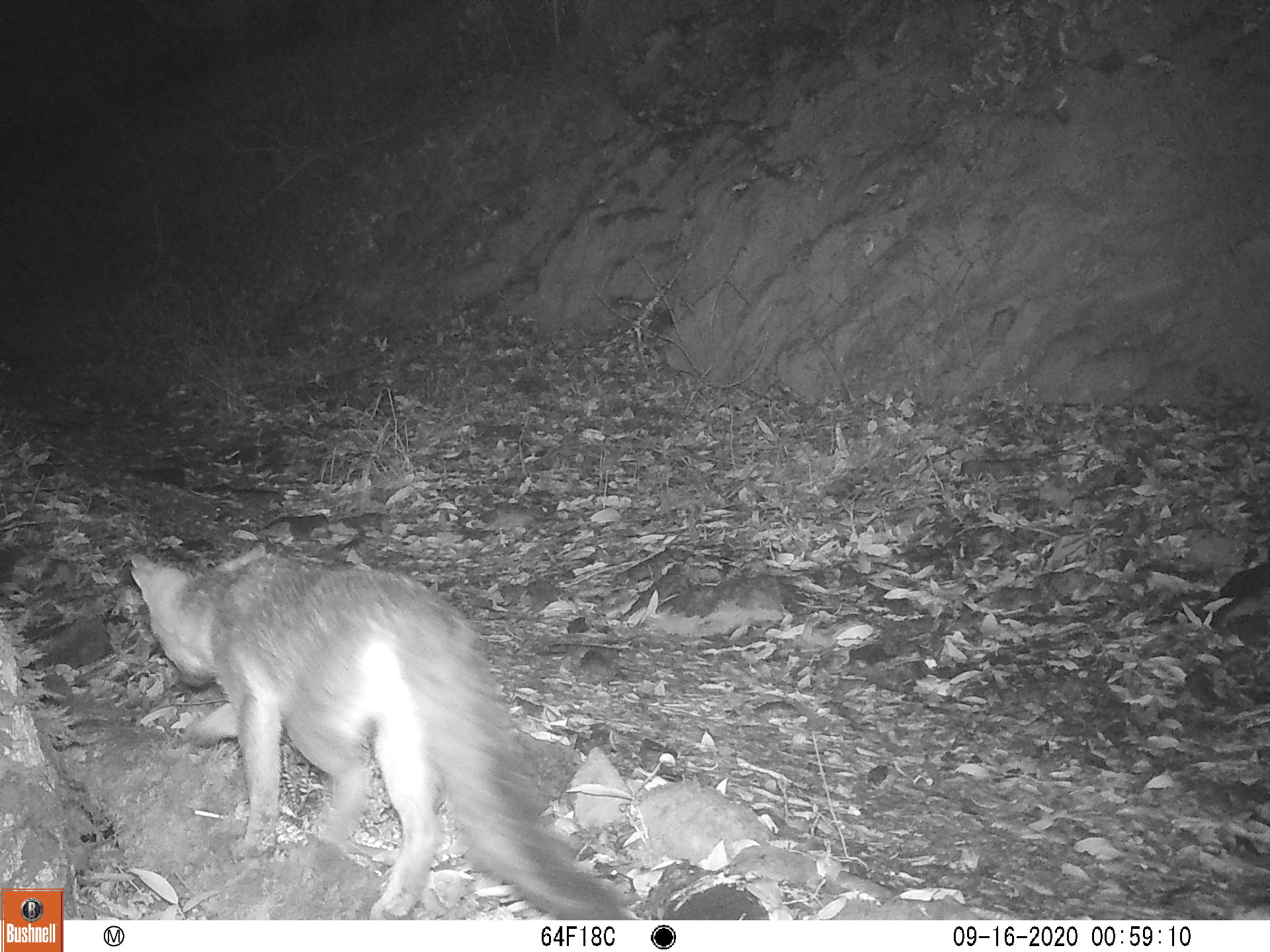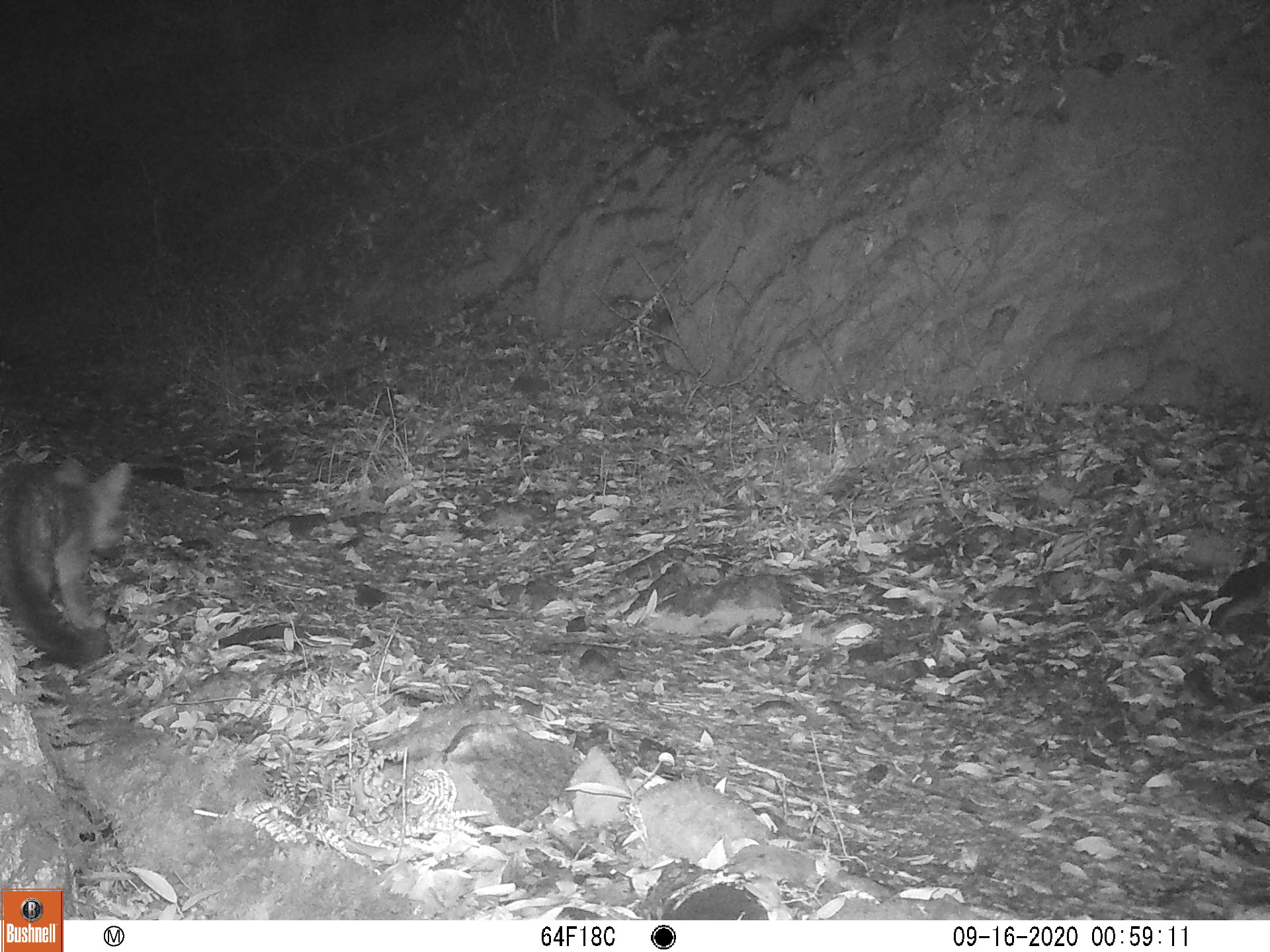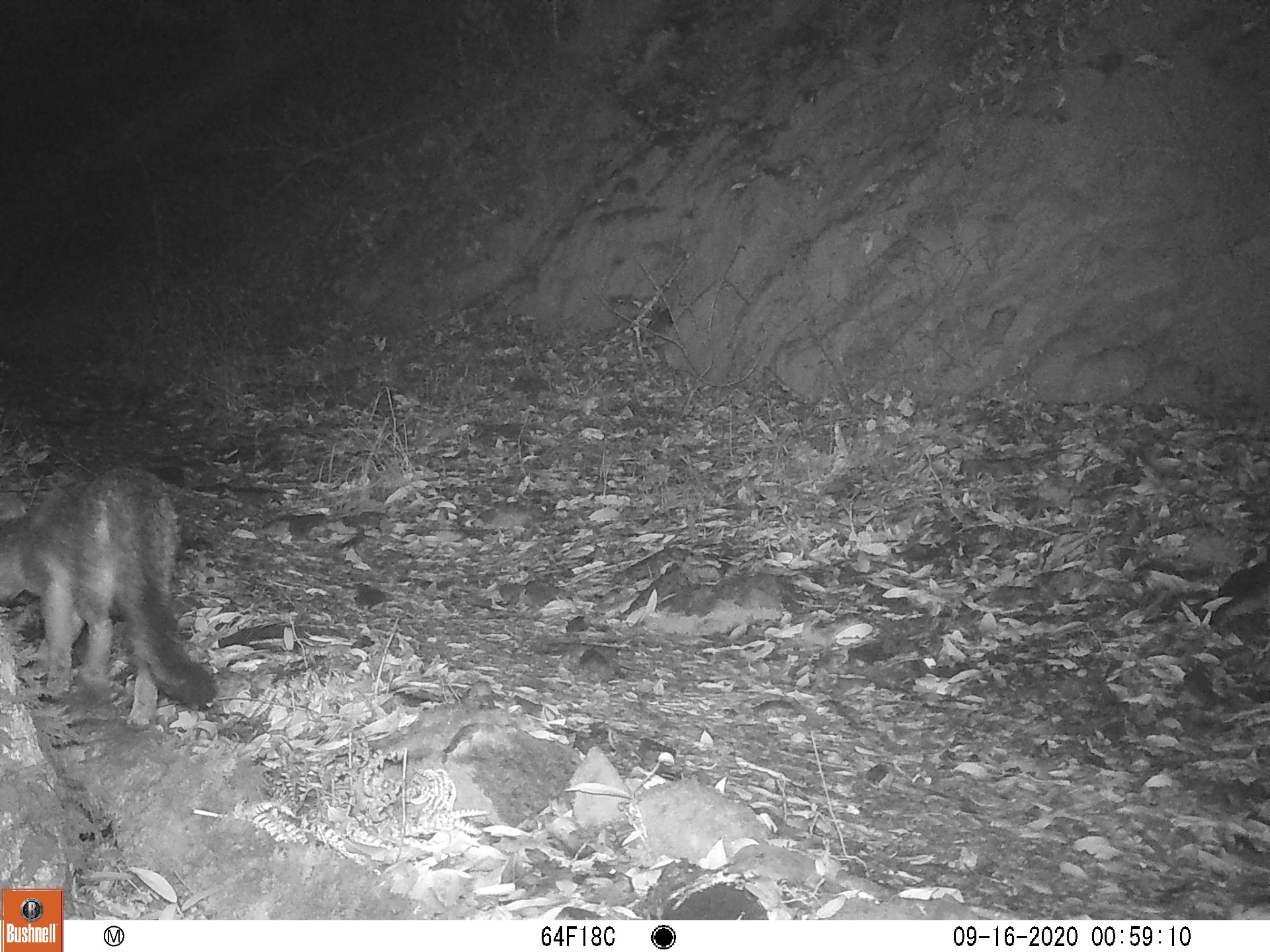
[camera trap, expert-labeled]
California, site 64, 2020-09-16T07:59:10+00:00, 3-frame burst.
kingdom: Animalia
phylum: Chordata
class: Mammalia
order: Carnivora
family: Canidae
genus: Urocyon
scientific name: Urocyon cinereoargenteus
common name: gray fox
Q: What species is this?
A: Gray fox (Urocyon cinereoargenteus).